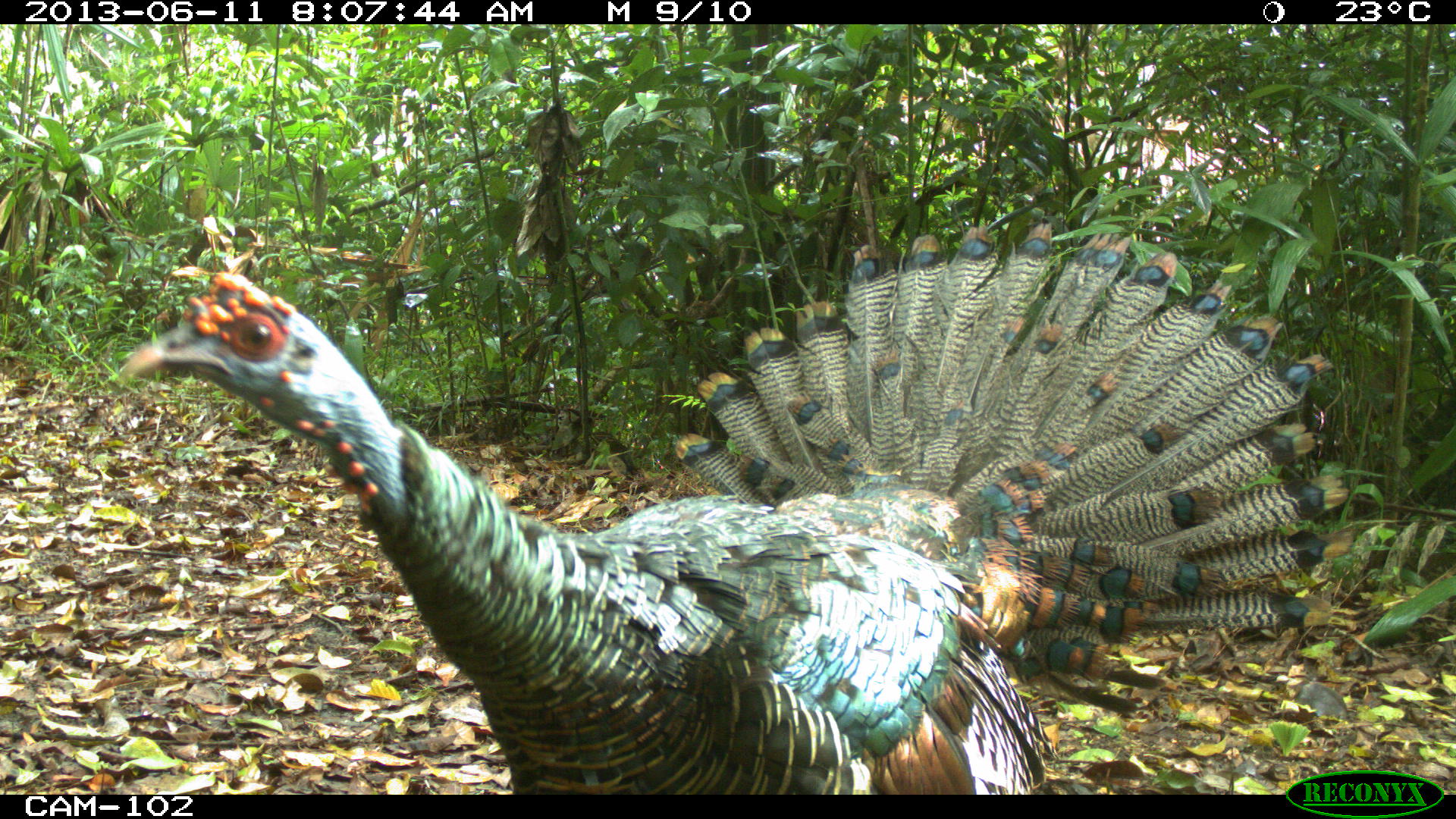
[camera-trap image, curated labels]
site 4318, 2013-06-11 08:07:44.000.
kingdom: Animalia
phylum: Chordata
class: Aves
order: Galliformes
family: Phasianidae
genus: Meleagris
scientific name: Meleagris ocellata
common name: ocellated turkey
Meleagris ocellata (ocellated turkey), count 1, sex male.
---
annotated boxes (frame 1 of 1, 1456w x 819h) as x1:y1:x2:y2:
meleagris ocellata: 113:219:1358:794